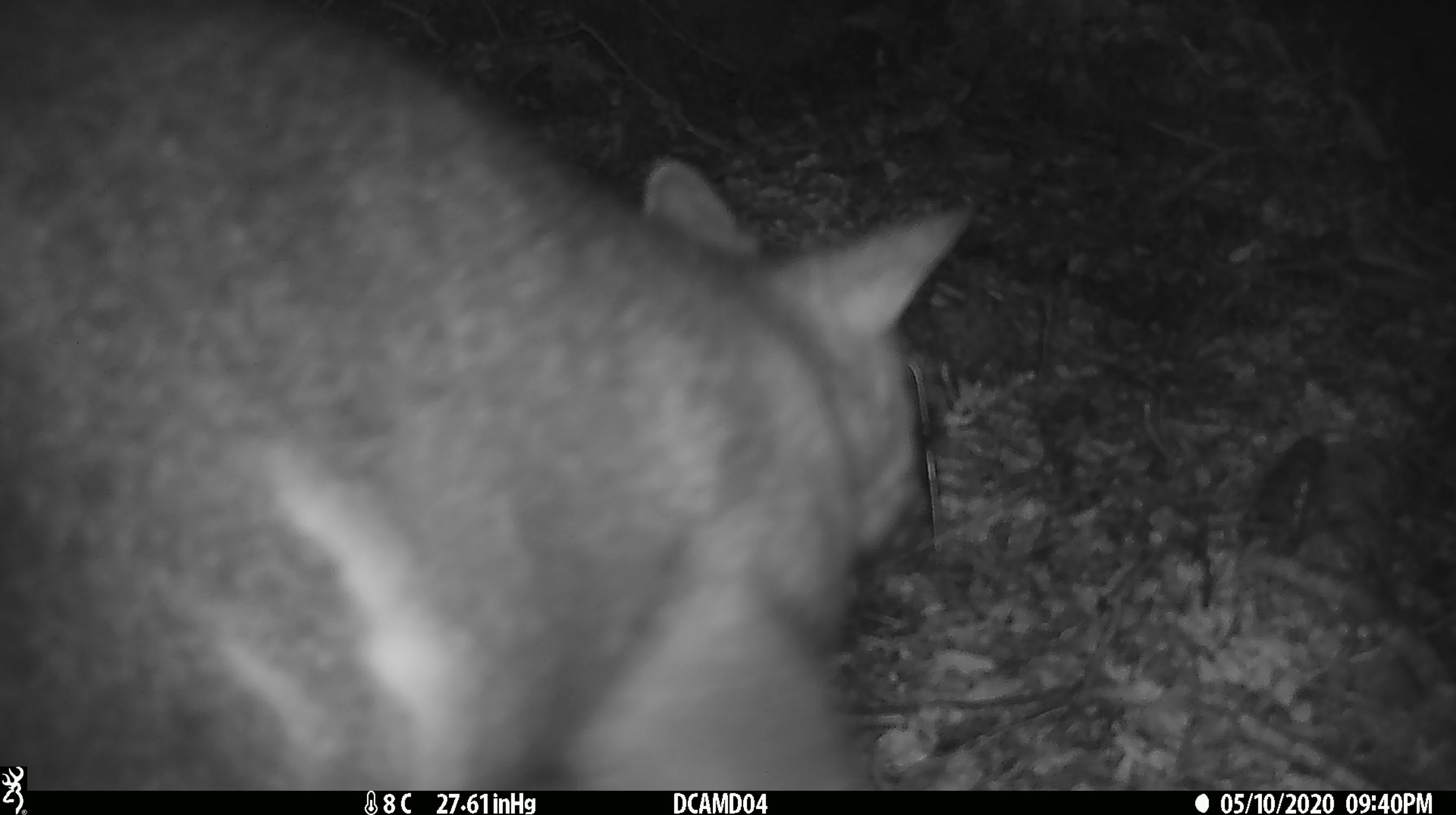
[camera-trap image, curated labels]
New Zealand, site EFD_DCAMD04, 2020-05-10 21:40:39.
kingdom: Animalia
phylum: Chordata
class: Mammalia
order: Diprotodontia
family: Phalangeridae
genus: Trichosurus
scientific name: Trichosurus vulpecula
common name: common brushtail possum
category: possum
Possum (common brushtail possum) (Trichosurus vulpecula).